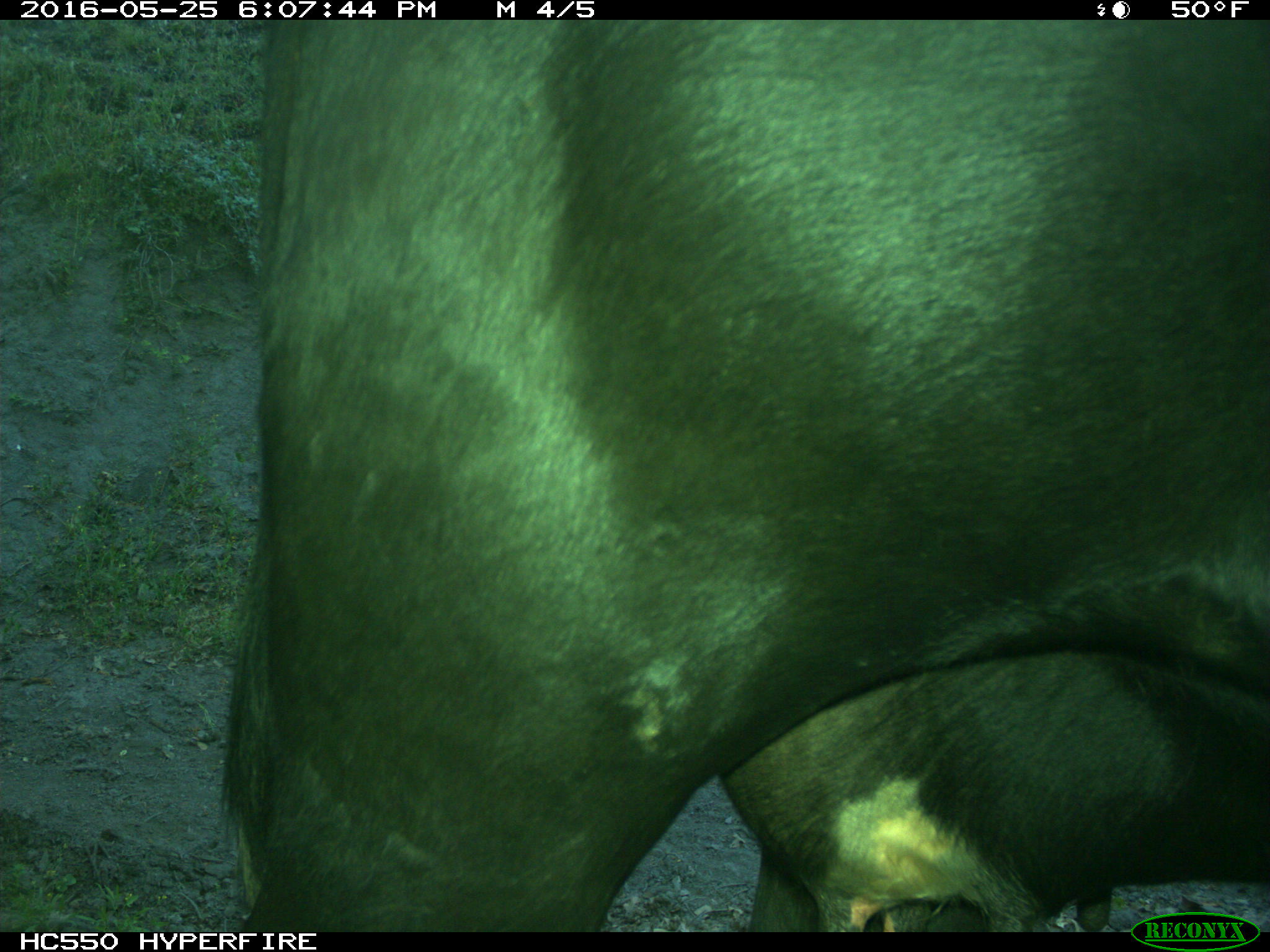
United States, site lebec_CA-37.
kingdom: Animalia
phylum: Chordata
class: Mammalia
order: Artiodactyla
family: Bovidae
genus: Bos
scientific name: Bos taurus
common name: domestic cow